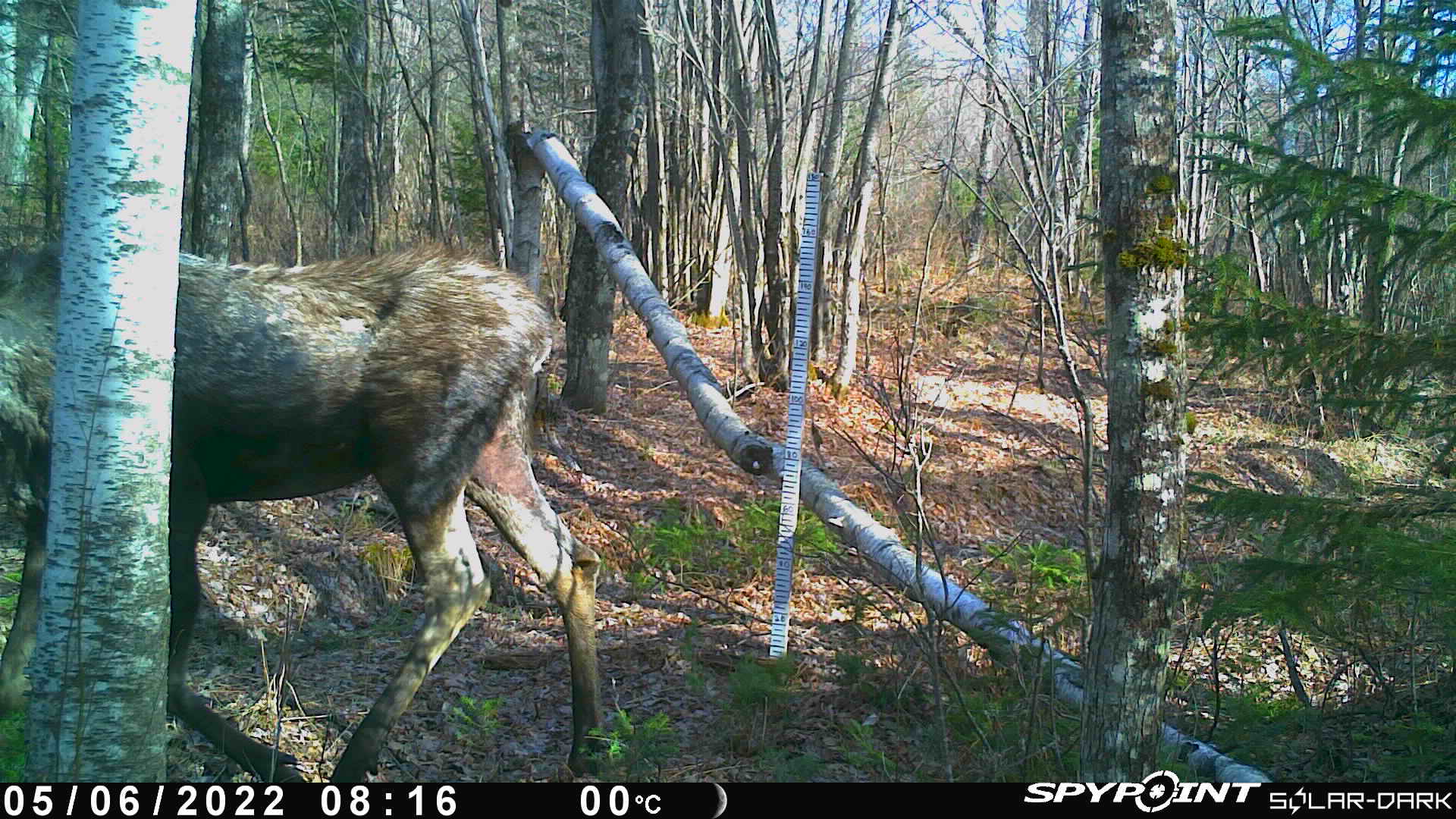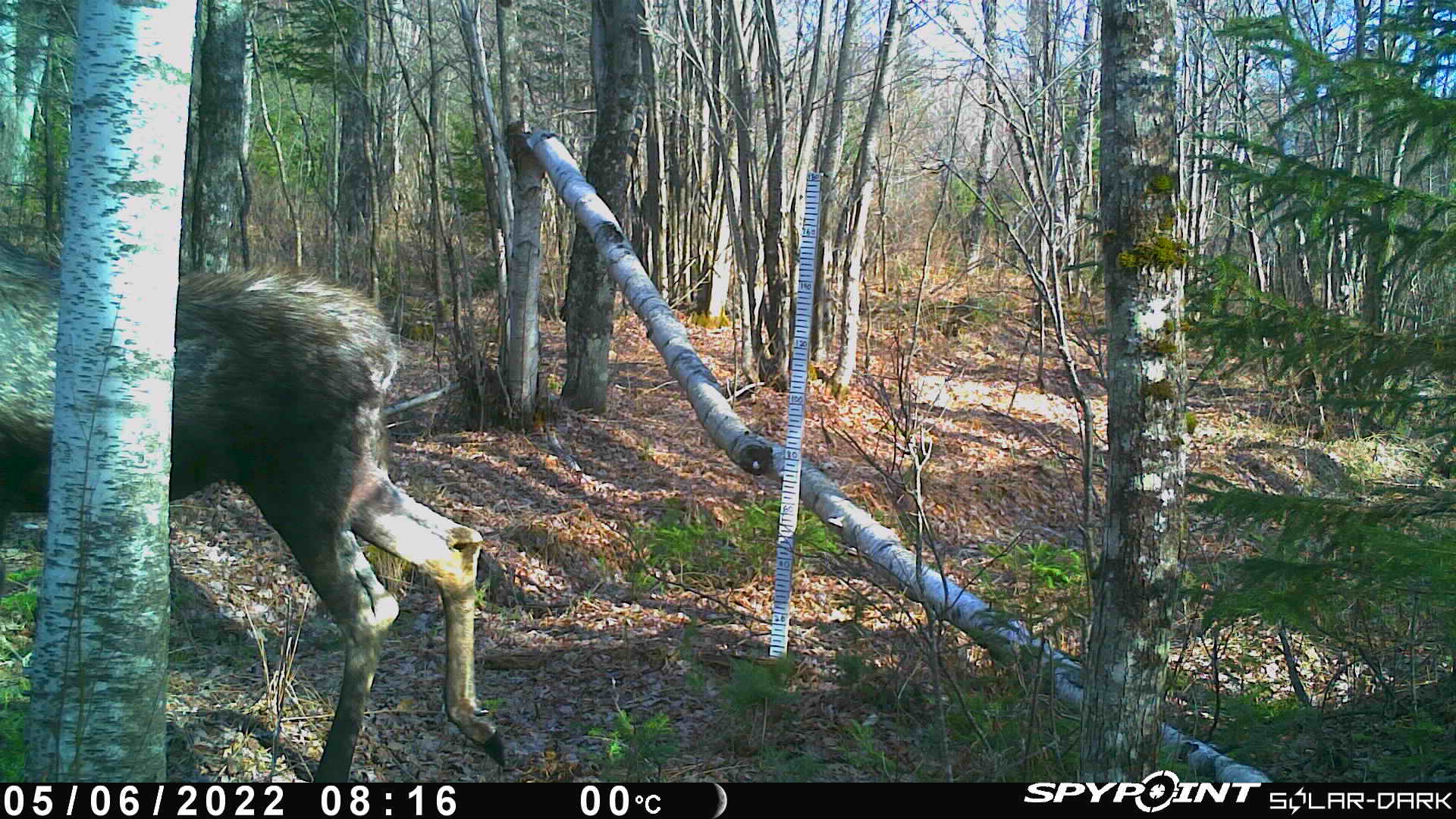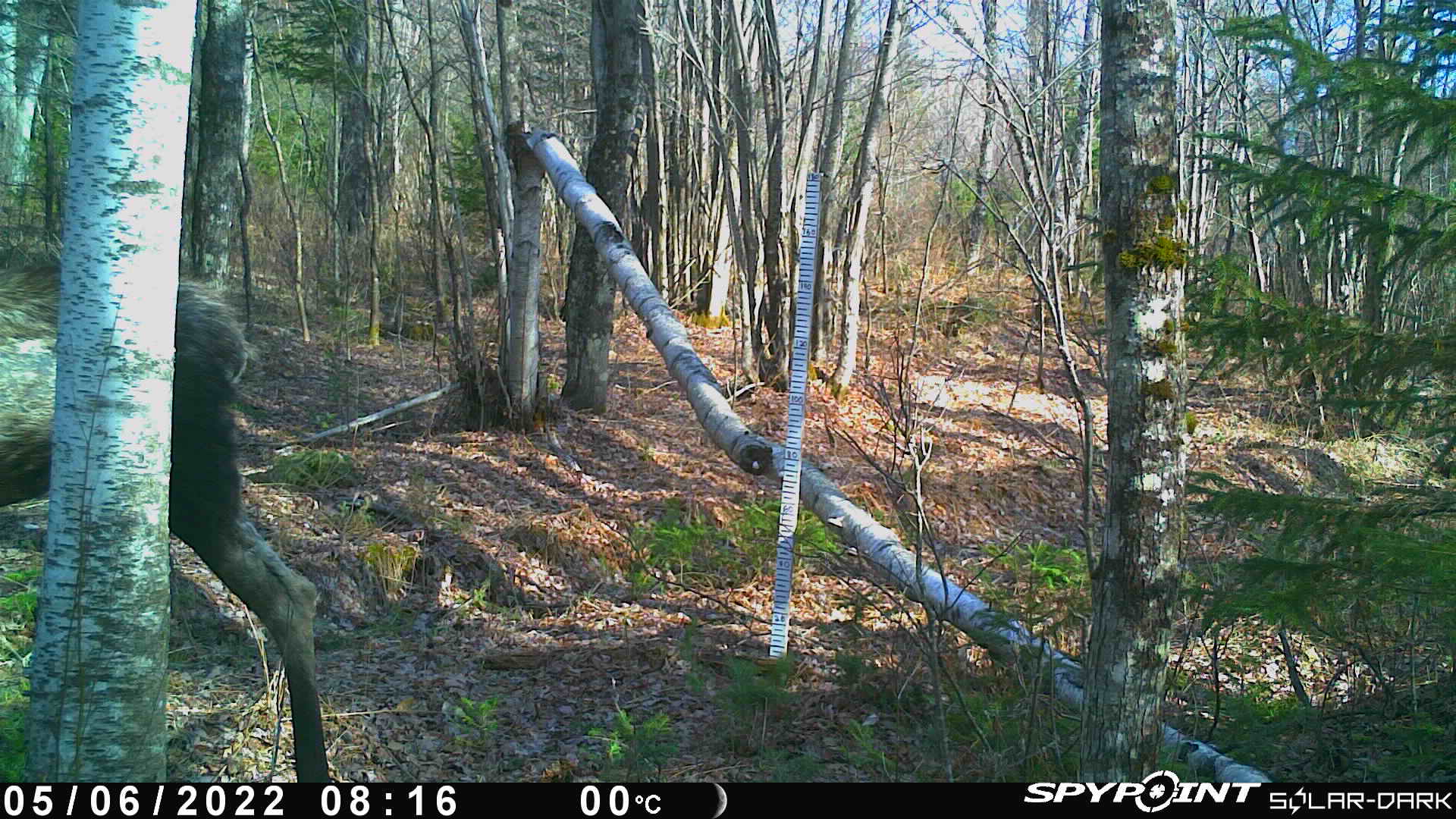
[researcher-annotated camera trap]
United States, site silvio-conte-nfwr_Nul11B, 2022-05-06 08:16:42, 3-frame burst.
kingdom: Animalia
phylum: Chordata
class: Mammalia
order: Artiodactyla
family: Cervidae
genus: Alces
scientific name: Alces alces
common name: moose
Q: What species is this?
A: Moose (Alces alces).